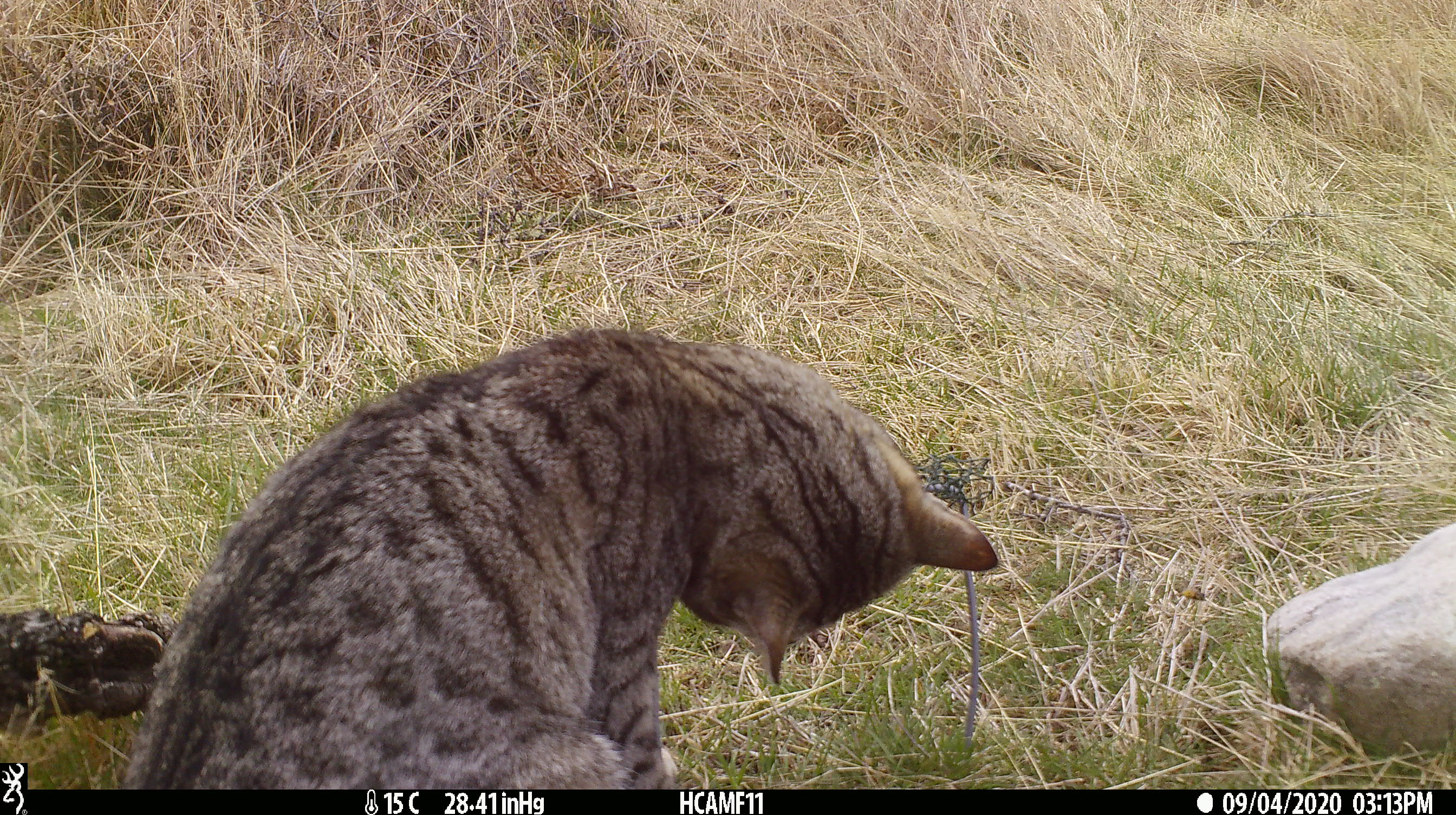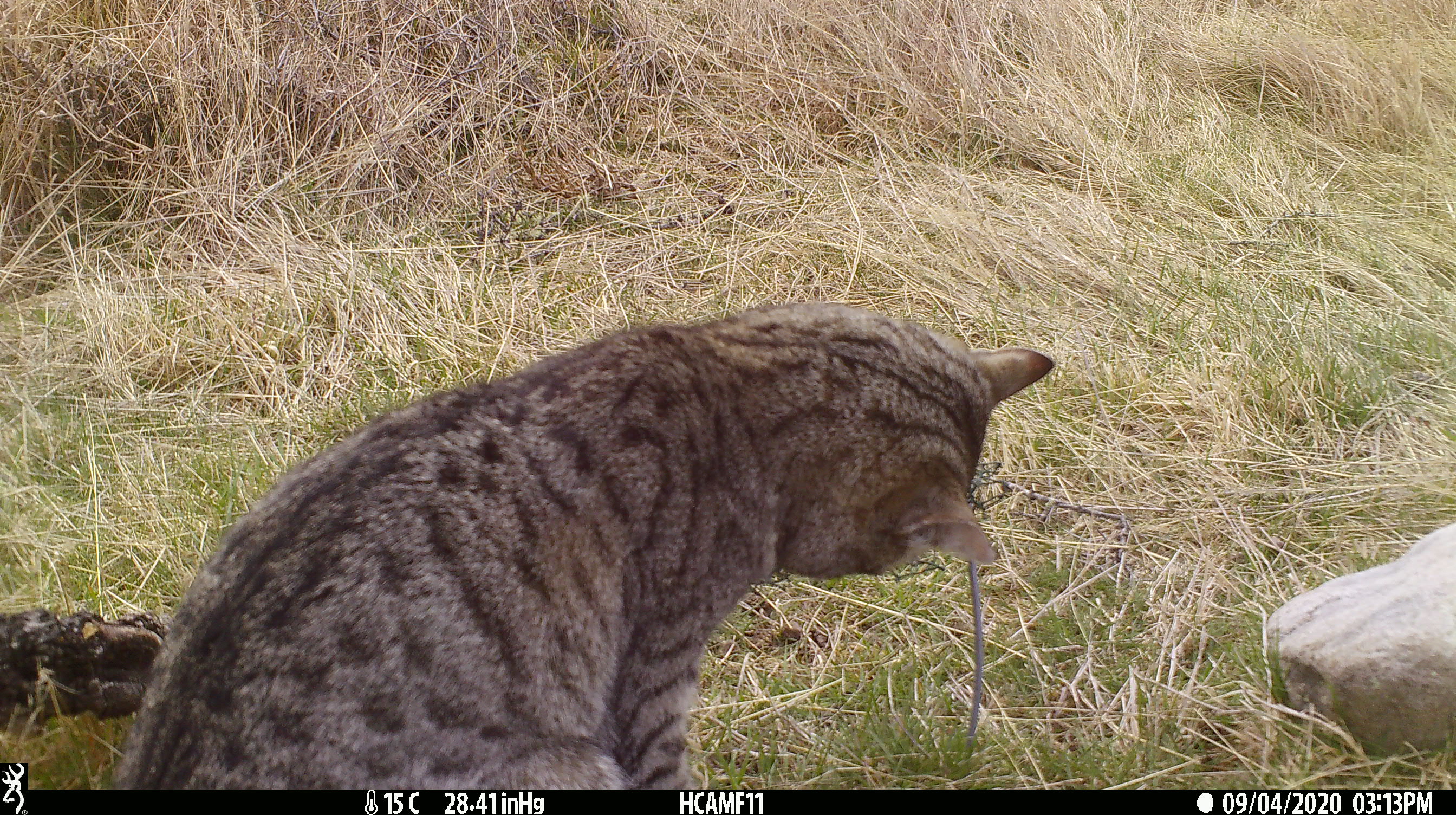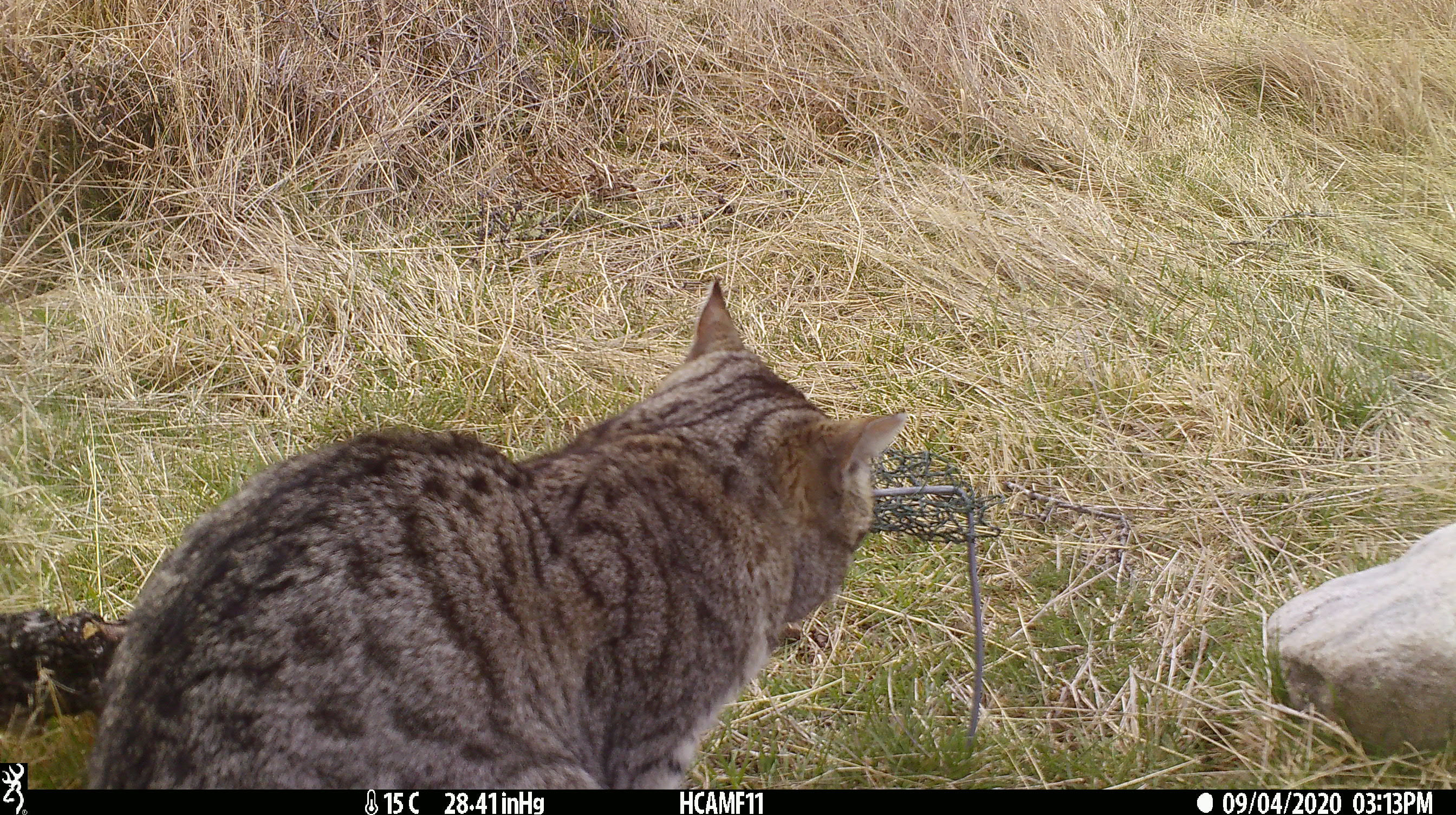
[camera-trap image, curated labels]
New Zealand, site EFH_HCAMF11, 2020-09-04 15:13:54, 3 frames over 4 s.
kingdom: Animalia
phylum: Chordata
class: Mammalia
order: Carnivora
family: Felidae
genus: Felis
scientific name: Felis catus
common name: domestic cat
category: cat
Cat (domestic cat) (Felis catus).